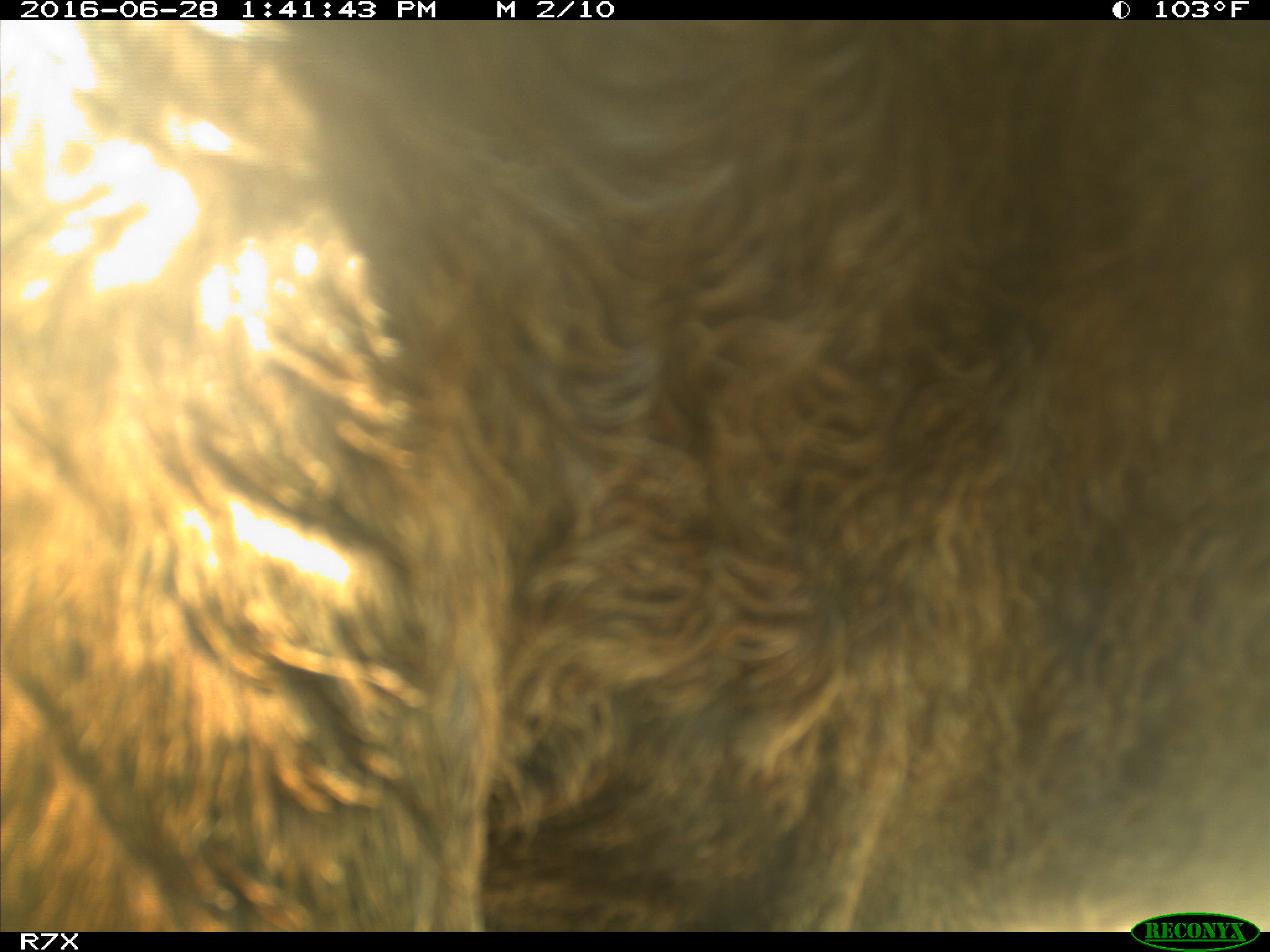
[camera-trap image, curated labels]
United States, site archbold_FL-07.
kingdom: Animalia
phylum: Chordata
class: Mammalia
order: Artiodactyla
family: Bovidae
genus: Bos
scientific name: Bos taurus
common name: domestic cow